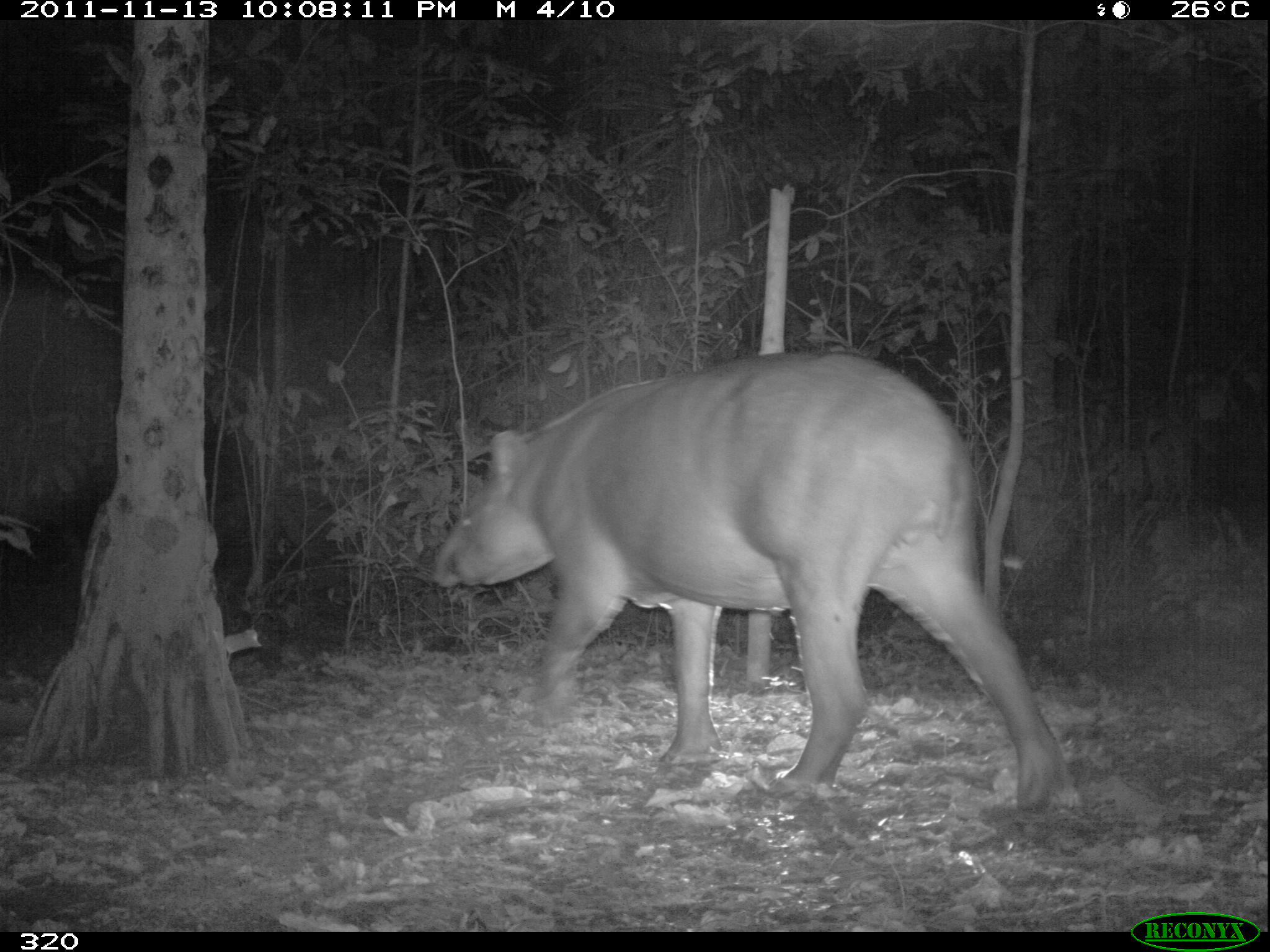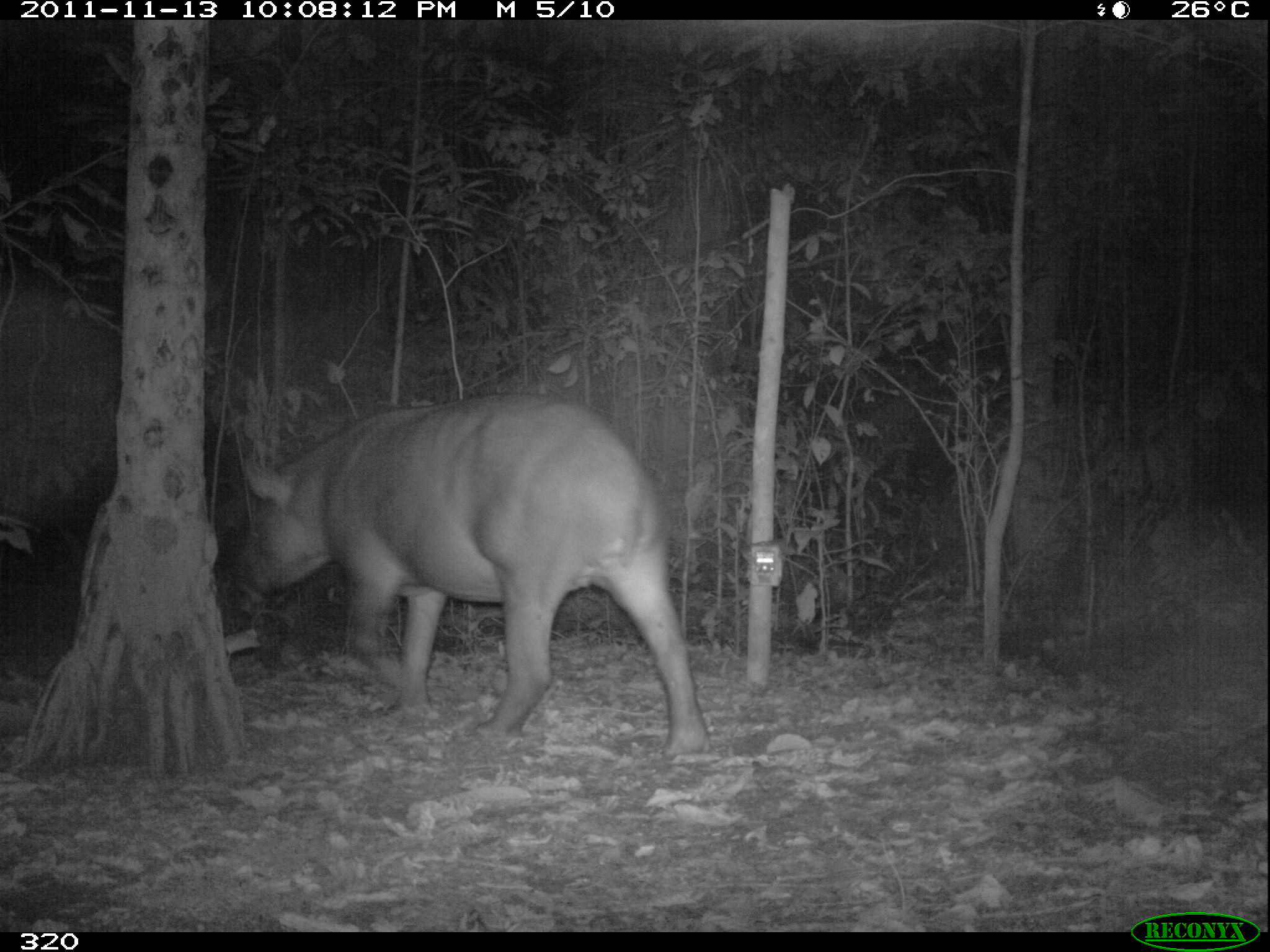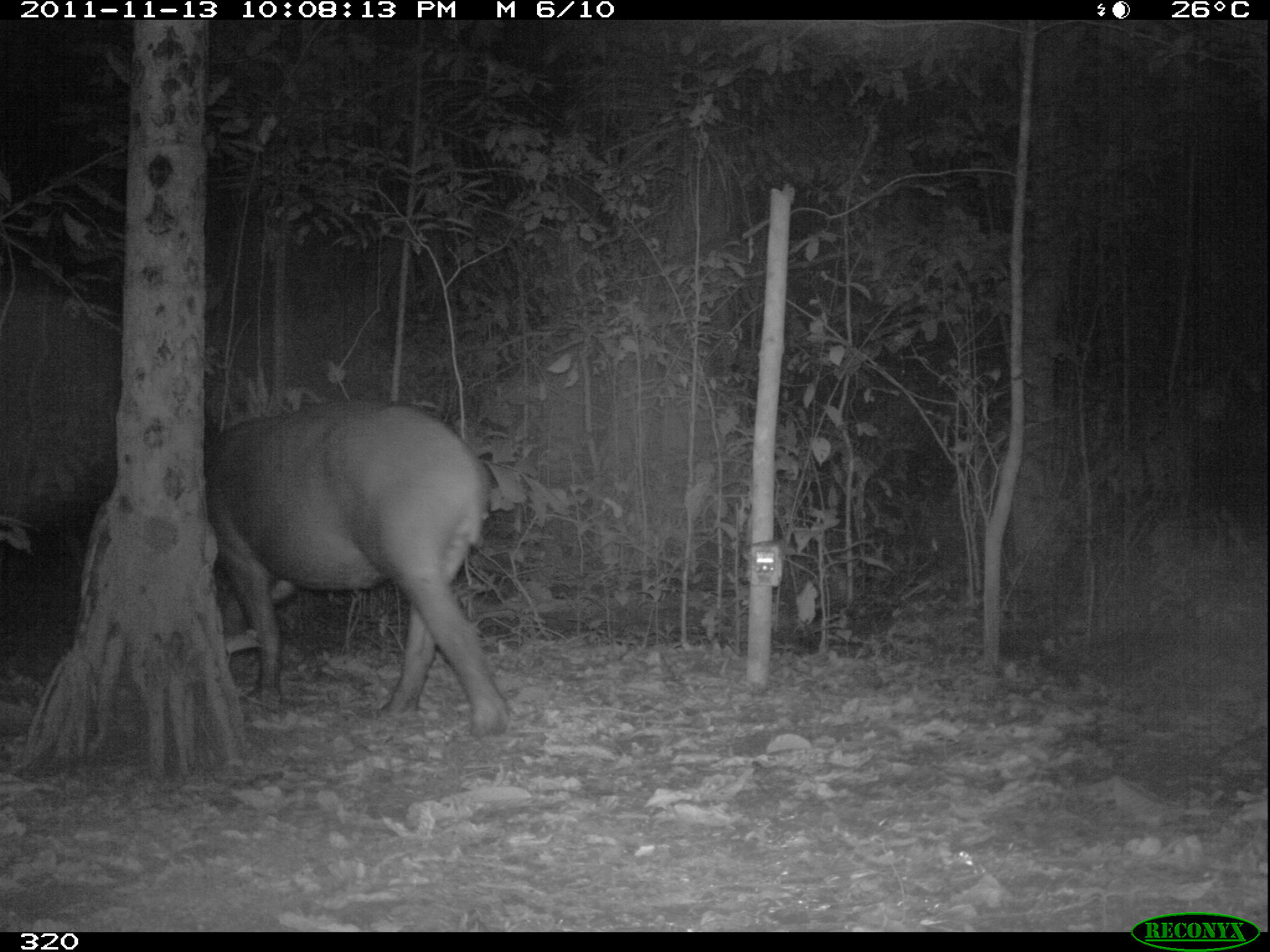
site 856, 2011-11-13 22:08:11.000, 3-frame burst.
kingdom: Animalia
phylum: Chordata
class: Mammalia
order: Perissodactyla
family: Tapiridae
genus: Tapirus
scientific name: Tapirus terrestris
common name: south american tapir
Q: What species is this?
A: Tapirus terrestris (south american tapir).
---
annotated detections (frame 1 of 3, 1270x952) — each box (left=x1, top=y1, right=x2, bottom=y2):
tapirus terrestris: (left=431, top=352, right=1077, bottom=810)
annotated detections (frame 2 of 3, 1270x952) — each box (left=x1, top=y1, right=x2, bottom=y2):
tapirus terrestris: (left=228, top=387, right=718, bottom=763)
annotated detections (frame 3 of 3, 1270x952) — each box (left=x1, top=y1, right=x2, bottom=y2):
tapirus terrestris: (left=203, top=399, right=506, bottom=736)